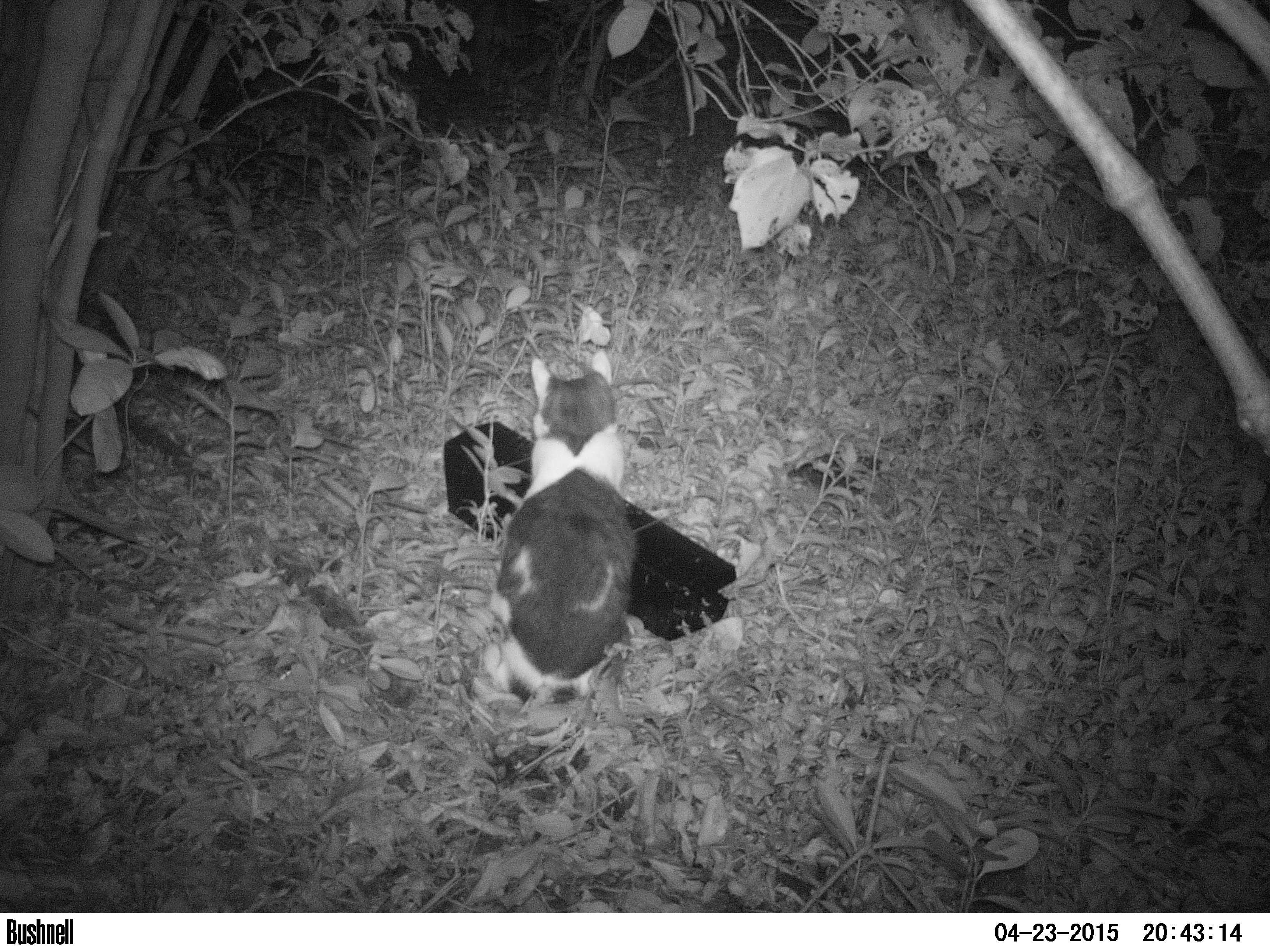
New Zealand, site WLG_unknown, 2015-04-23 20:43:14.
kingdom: Animalia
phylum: Chordata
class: Mammalia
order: Carnivora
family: Felidae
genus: Felis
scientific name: Felis catus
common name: domestic cat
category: cat